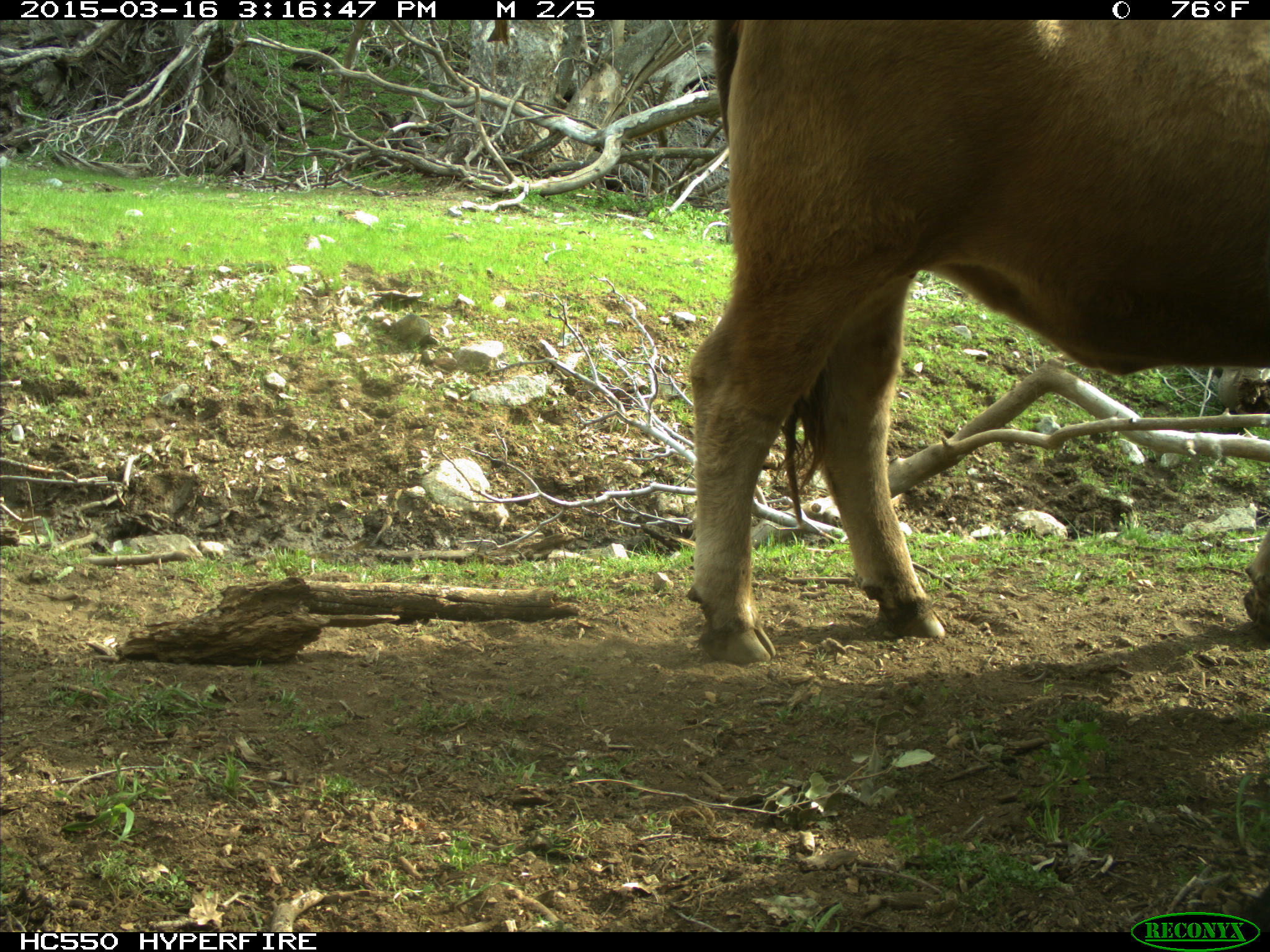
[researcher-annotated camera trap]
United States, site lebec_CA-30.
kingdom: Animalia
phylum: Chordata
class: Mammalia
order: Artiodactyla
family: Bovidae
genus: Bos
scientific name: Bos taurus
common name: domestic cow